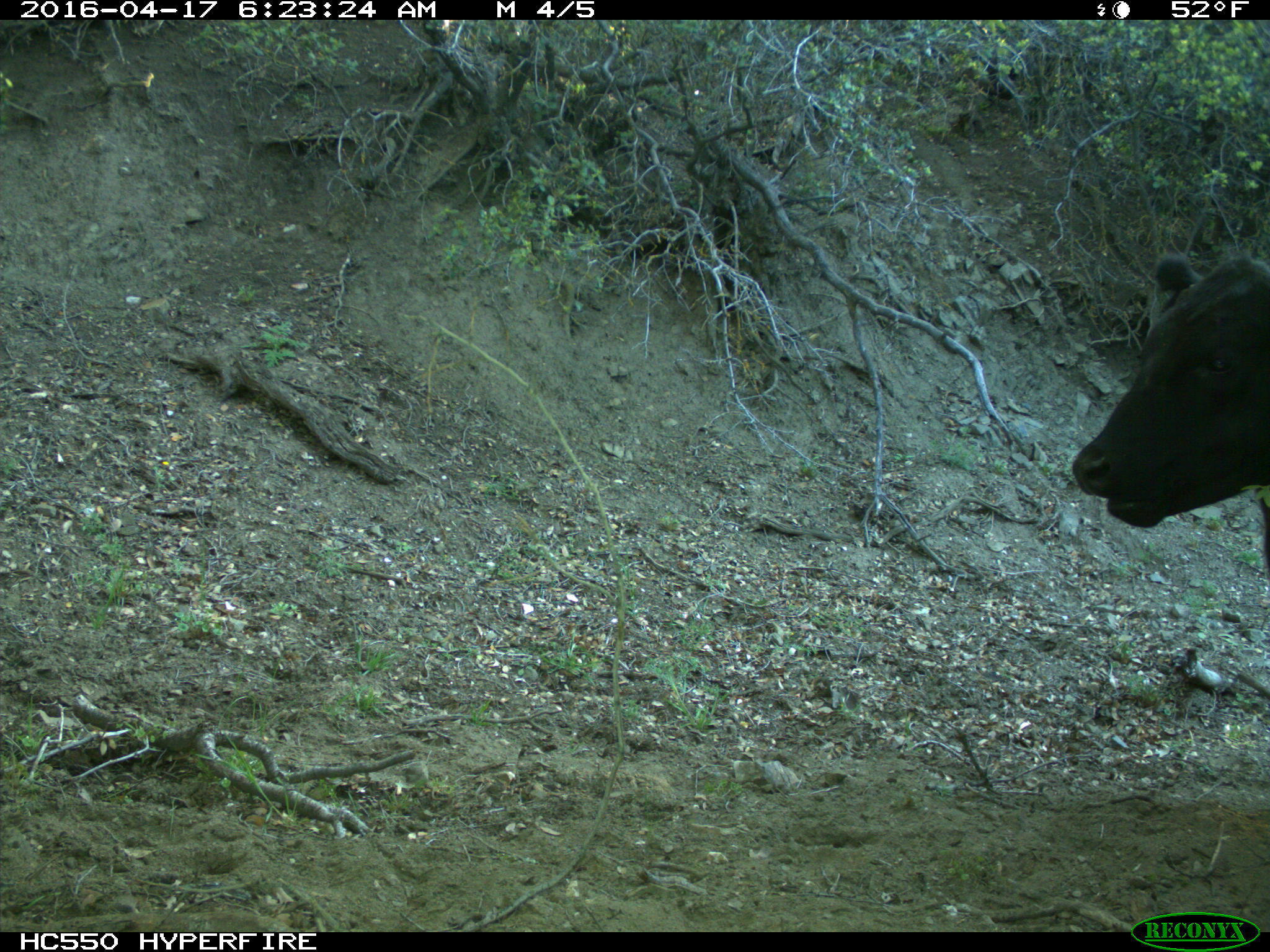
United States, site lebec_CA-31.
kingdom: Animalia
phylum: Chordata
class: Mammalia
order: Artiodactyla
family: Bovidae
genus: Bos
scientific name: Bos taurus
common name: domestic cow